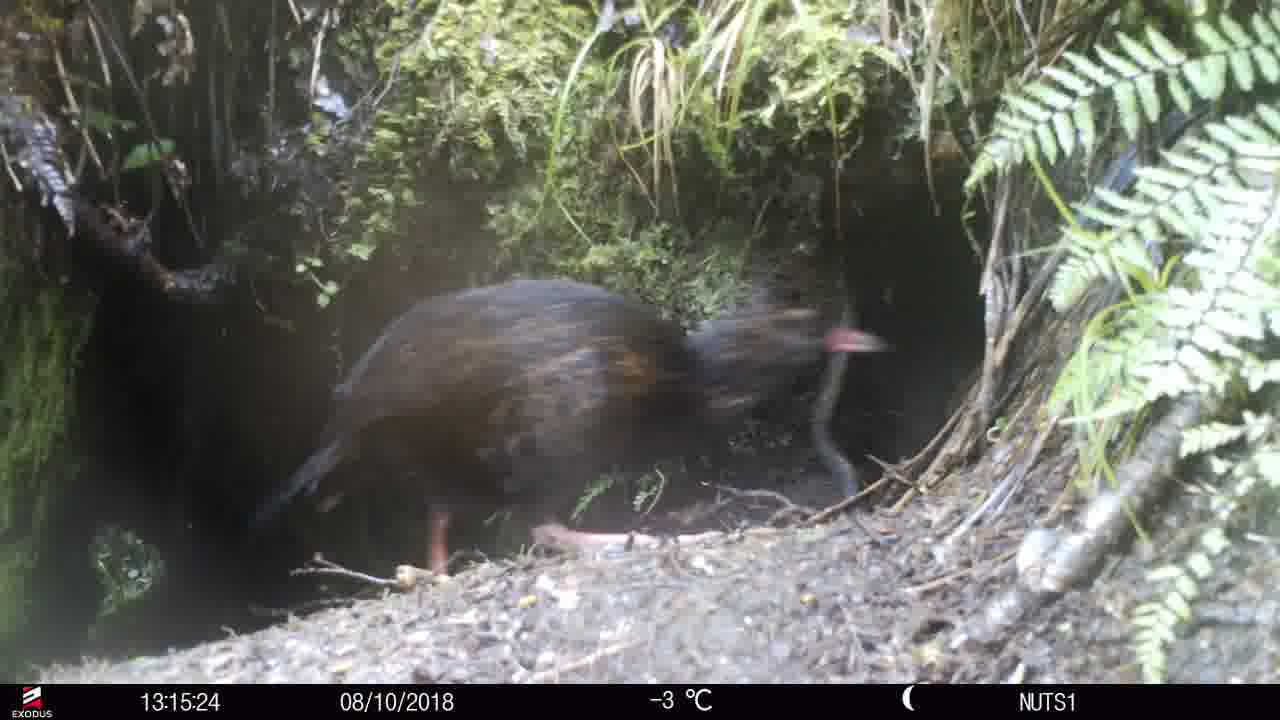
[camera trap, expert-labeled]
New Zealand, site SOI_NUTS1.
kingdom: Animalia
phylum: Chordata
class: Aves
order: Gruiformes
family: Rallidae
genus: Gallirallus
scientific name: Gallirallus australis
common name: weka